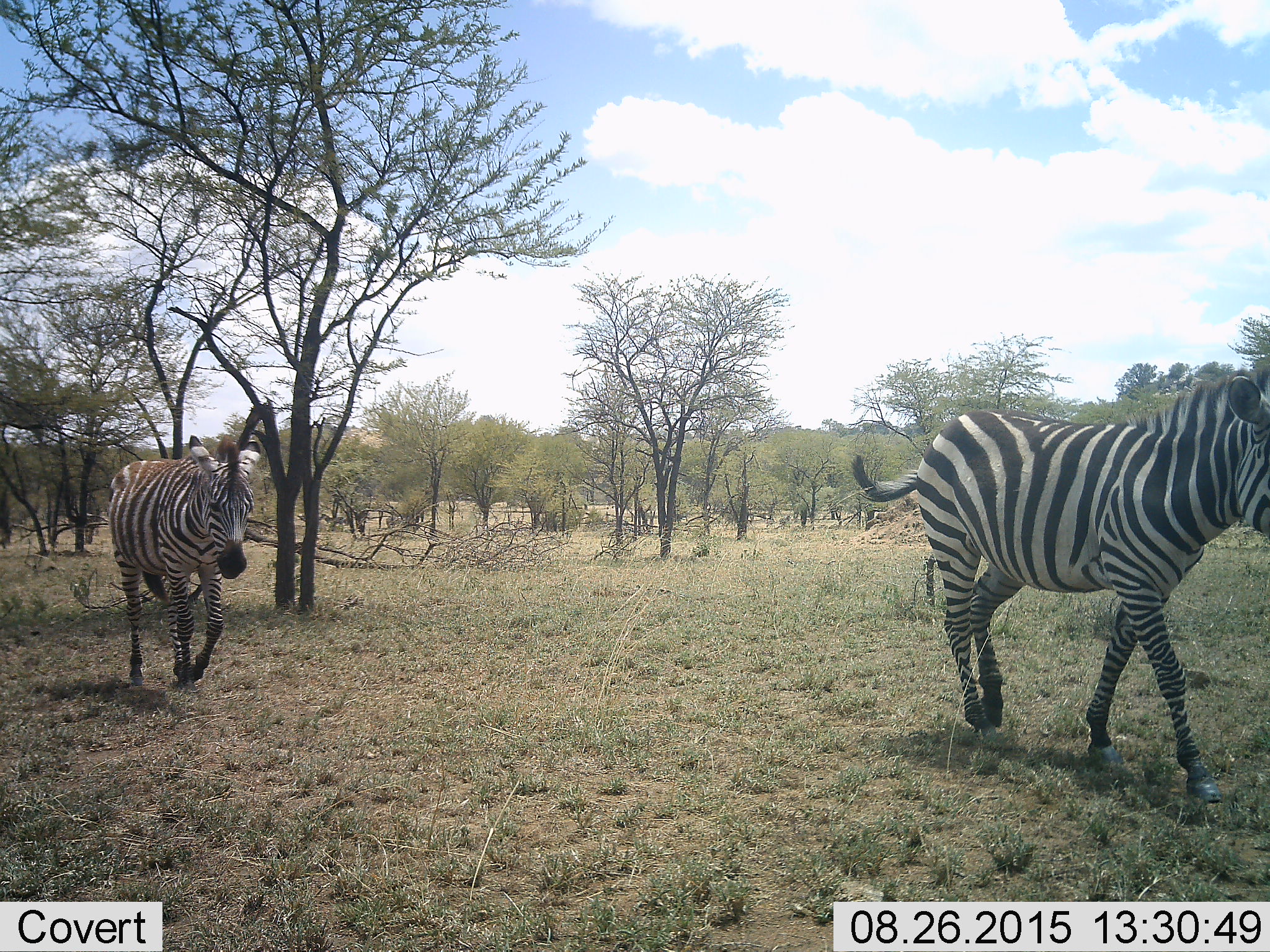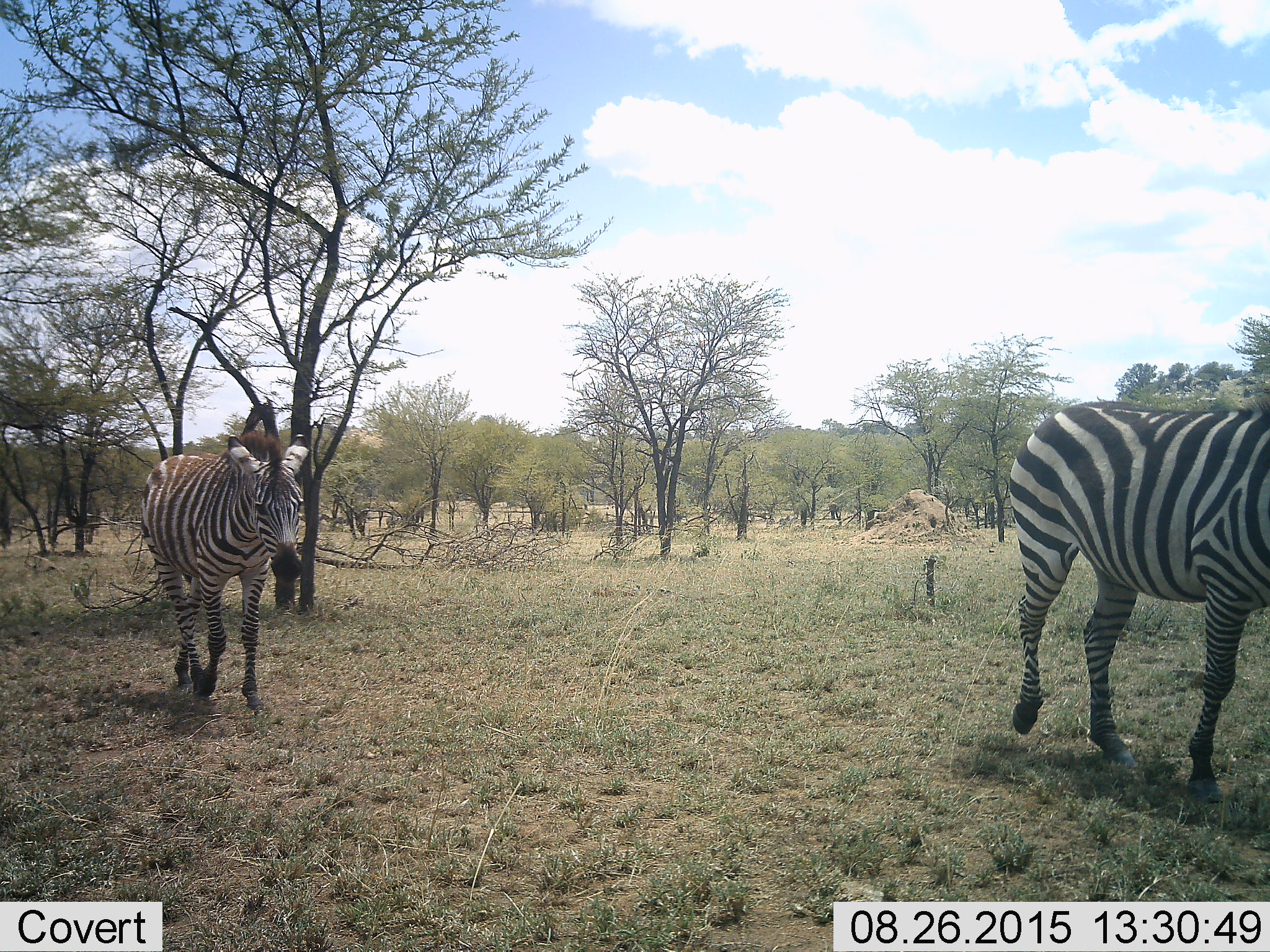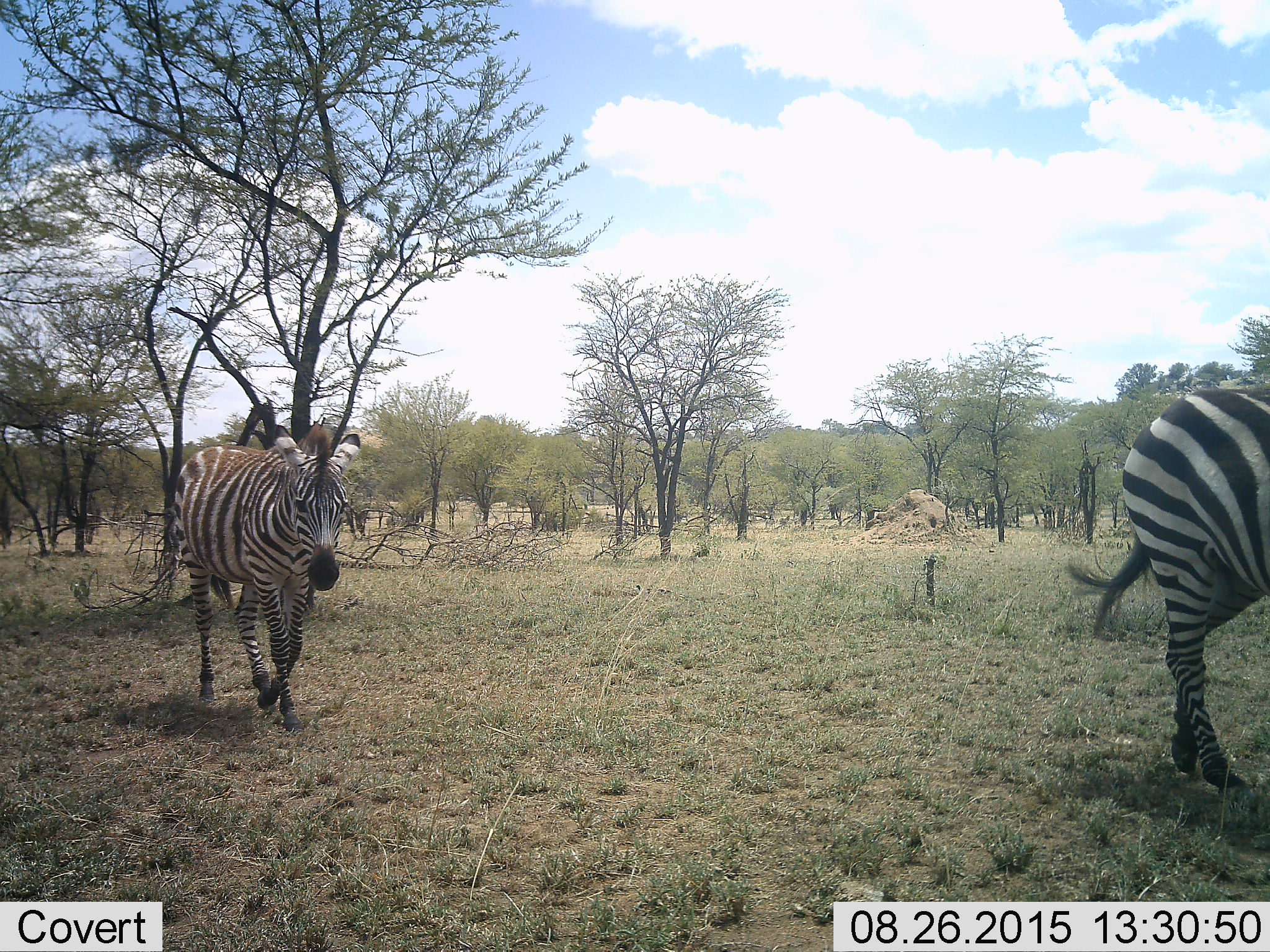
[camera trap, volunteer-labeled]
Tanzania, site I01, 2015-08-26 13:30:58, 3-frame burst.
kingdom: Animalia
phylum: Chordata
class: Mammalia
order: Perissodactyla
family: Equidae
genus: Equus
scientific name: Equus quagga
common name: plains zebra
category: zebra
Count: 2.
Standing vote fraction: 0%.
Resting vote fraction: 0%.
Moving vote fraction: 100%.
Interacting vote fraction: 0%.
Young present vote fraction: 20%.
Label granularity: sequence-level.